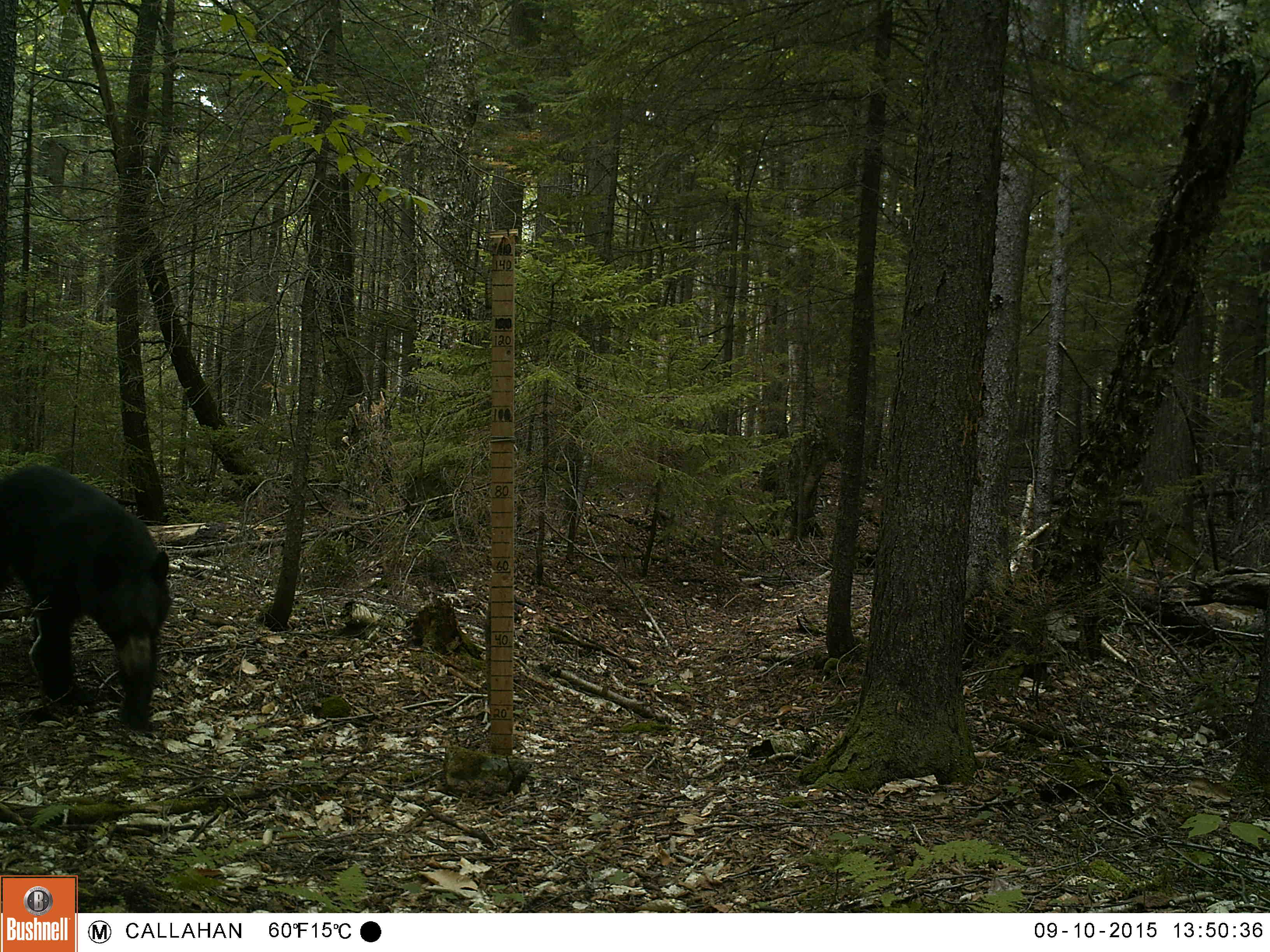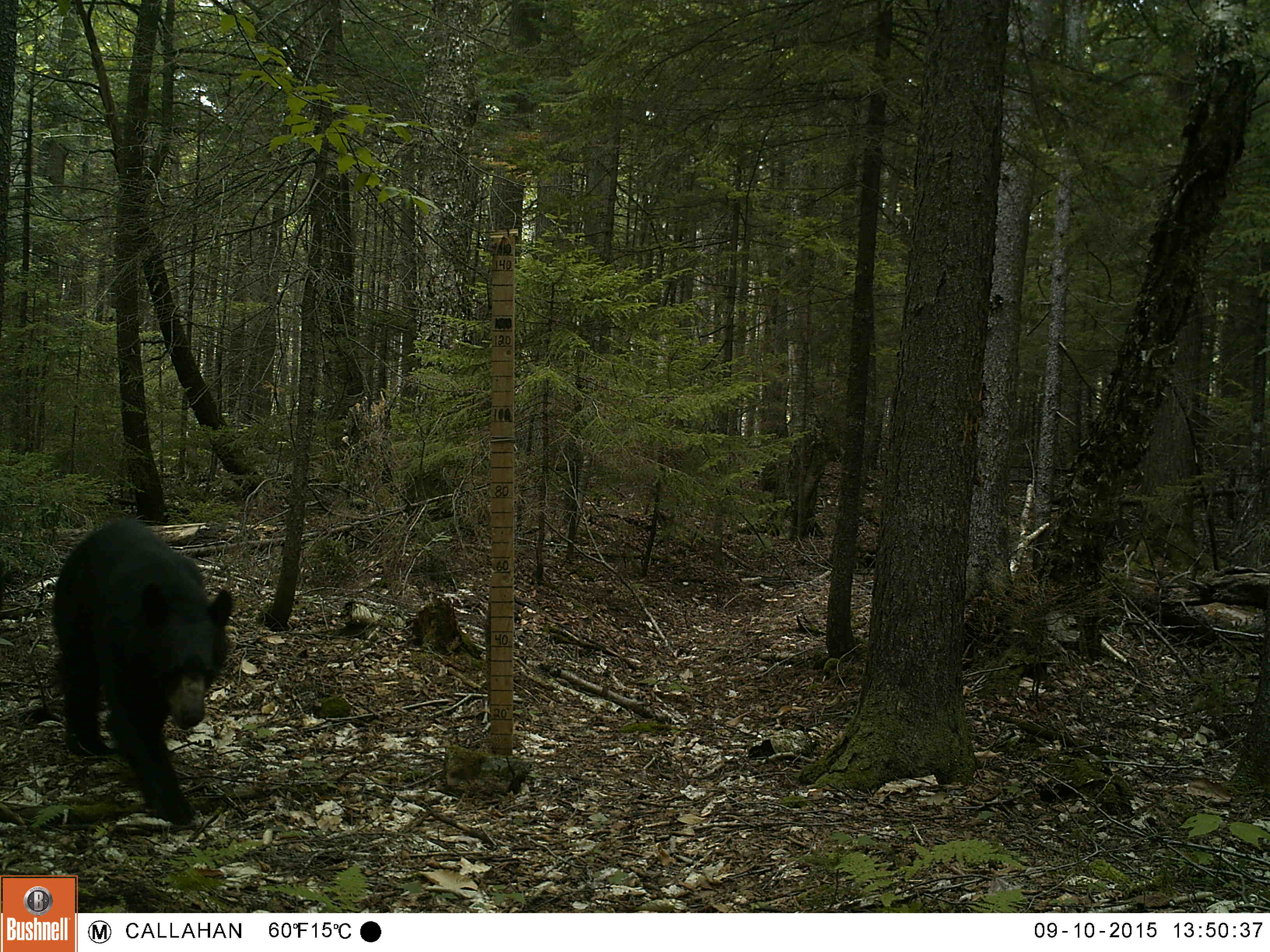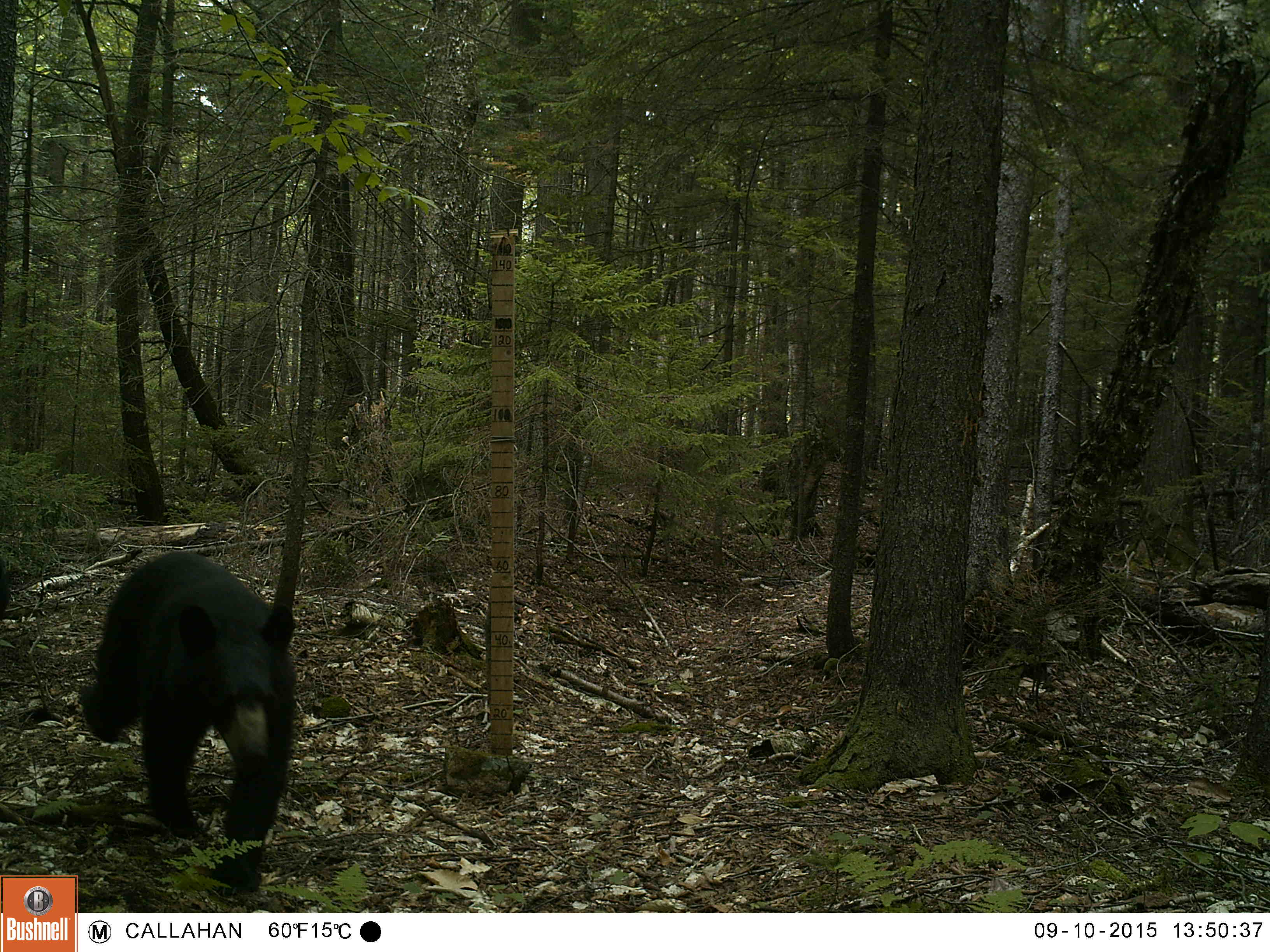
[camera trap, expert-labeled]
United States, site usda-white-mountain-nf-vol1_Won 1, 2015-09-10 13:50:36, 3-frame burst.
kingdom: Animalia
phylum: Chordata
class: Mammalia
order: Carnivora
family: Ursidae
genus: Ursus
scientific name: Ursus americanus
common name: black bear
Black bear (Ursus americanus).